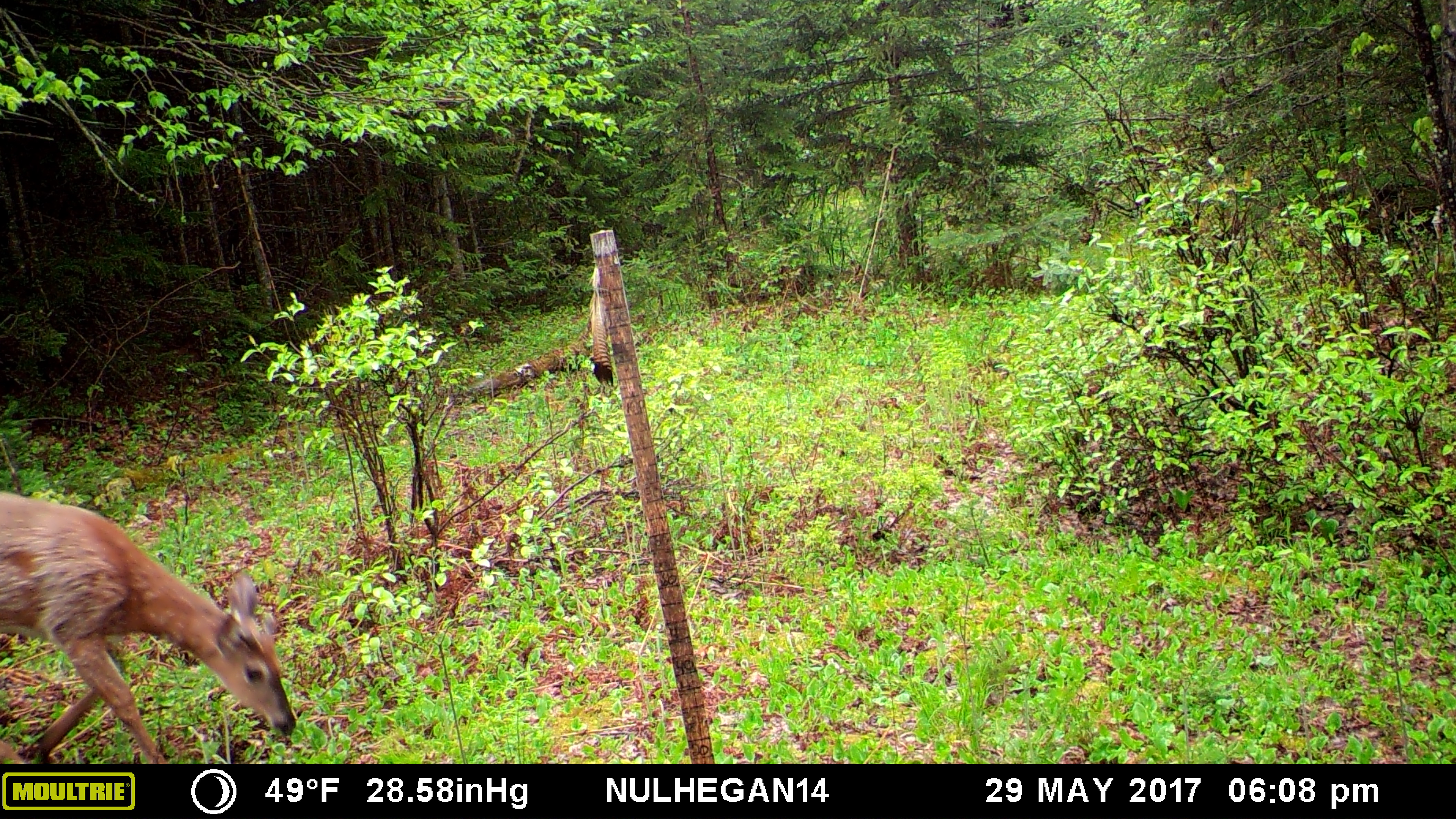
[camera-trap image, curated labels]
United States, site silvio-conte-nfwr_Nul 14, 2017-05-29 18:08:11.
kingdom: Animalia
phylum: Chordata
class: Mammalia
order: Artiodactyla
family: Cervidae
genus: Odocoileus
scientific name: Odocoileus virginianus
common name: white-tailed deer